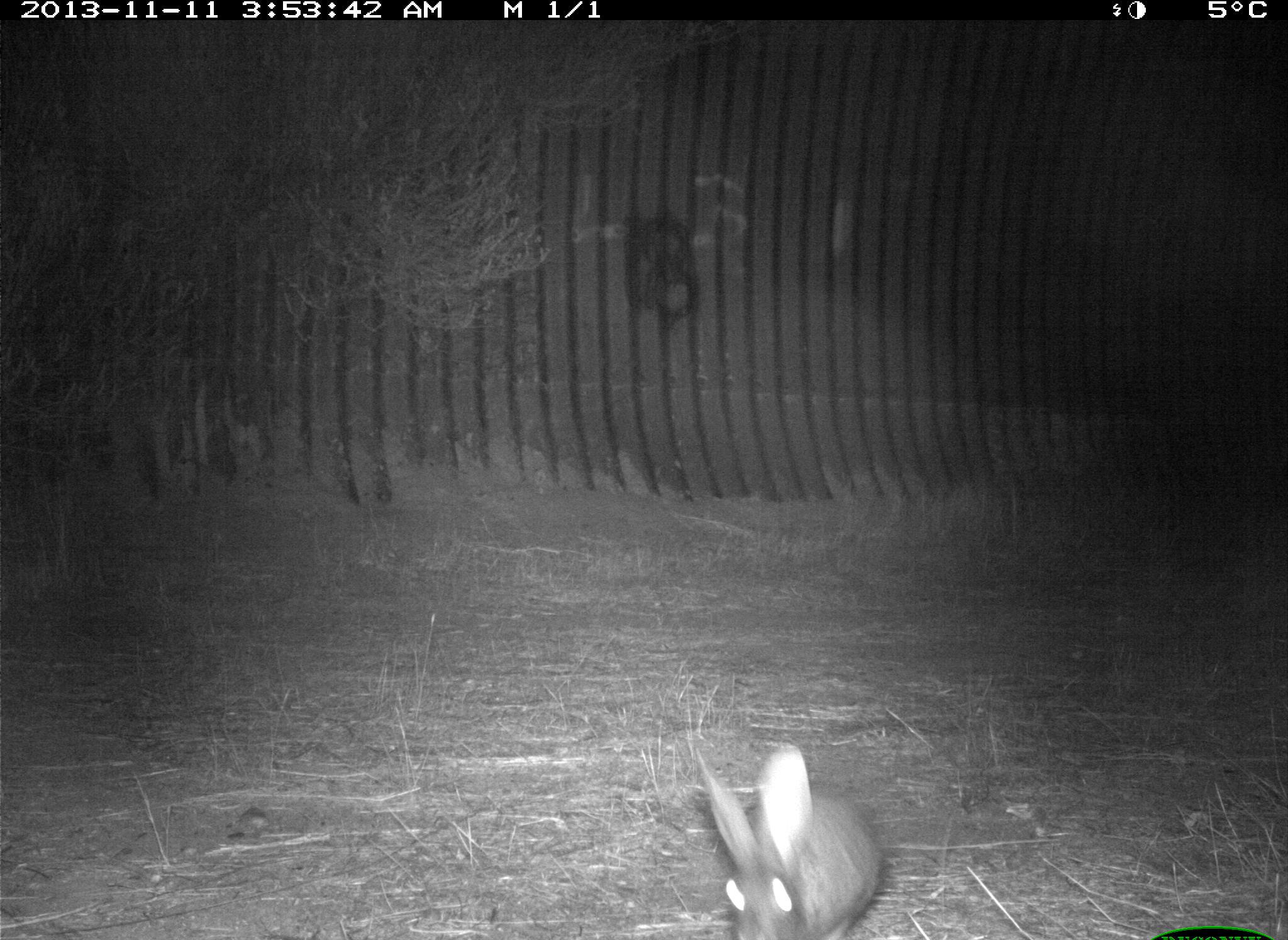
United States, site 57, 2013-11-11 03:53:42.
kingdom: Animalia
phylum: Chordata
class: Mammalia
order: Lagomorpha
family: Leporidae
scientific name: Leporidae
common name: rabbits and hares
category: rabbit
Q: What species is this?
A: Rabbit (rabbits and hares) (Leporidae).